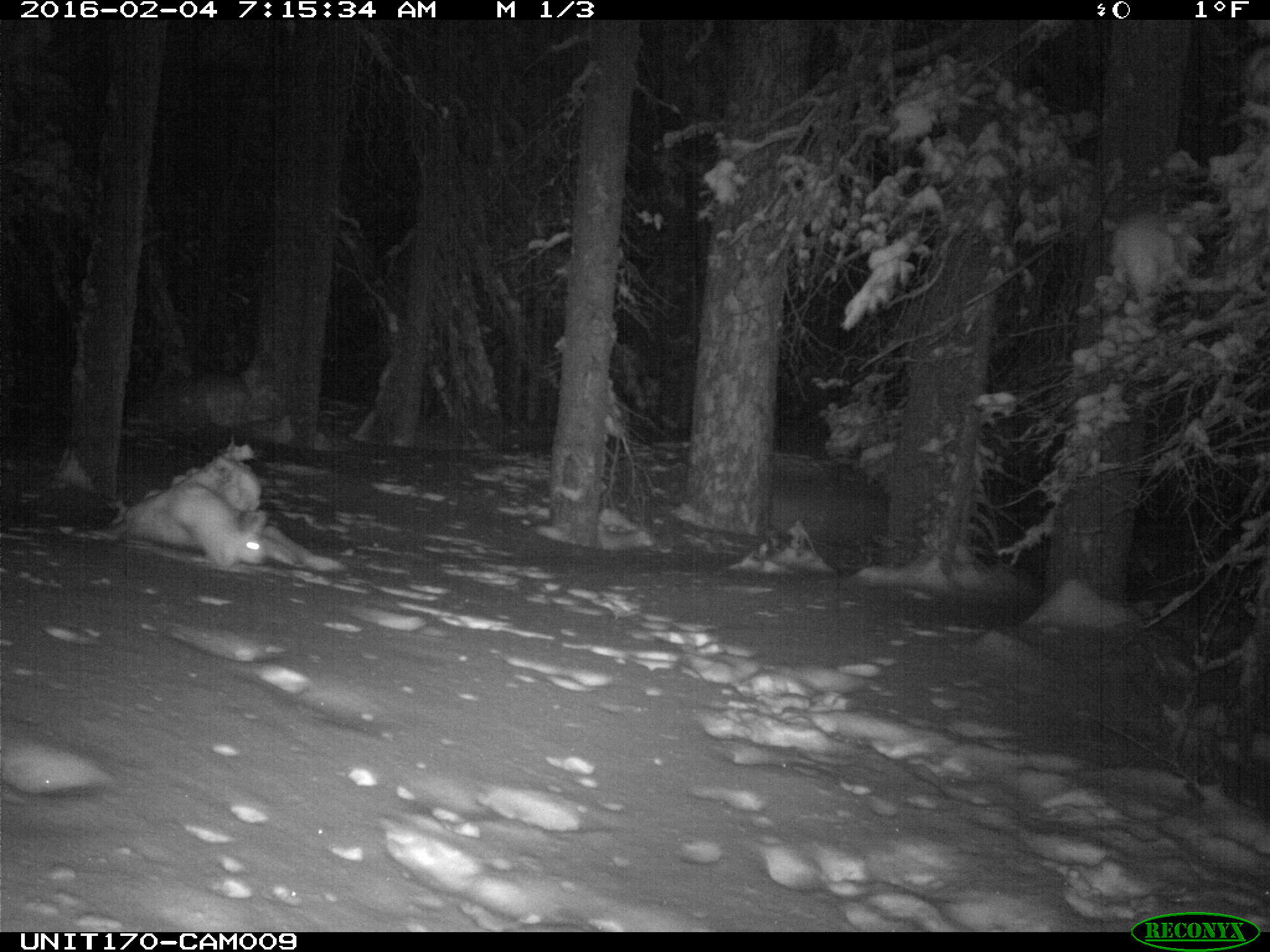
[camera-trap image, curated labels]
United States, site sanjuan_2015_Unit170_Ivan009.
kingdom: Animalia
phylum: Chordata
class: Mammalia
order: Lagomorpha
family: Leporidae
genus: Lepus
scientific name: Lepus americanus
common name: snowshoe hare